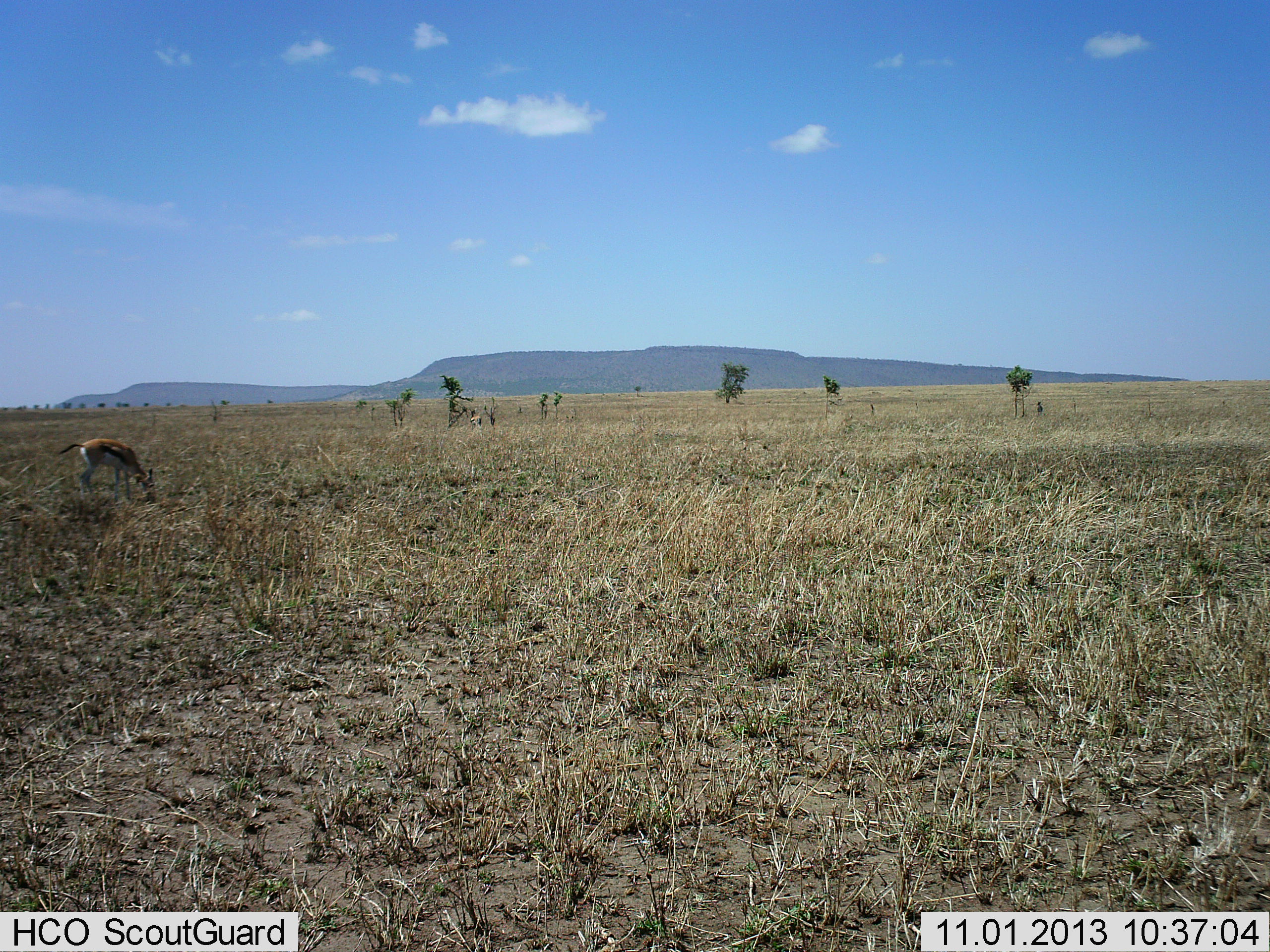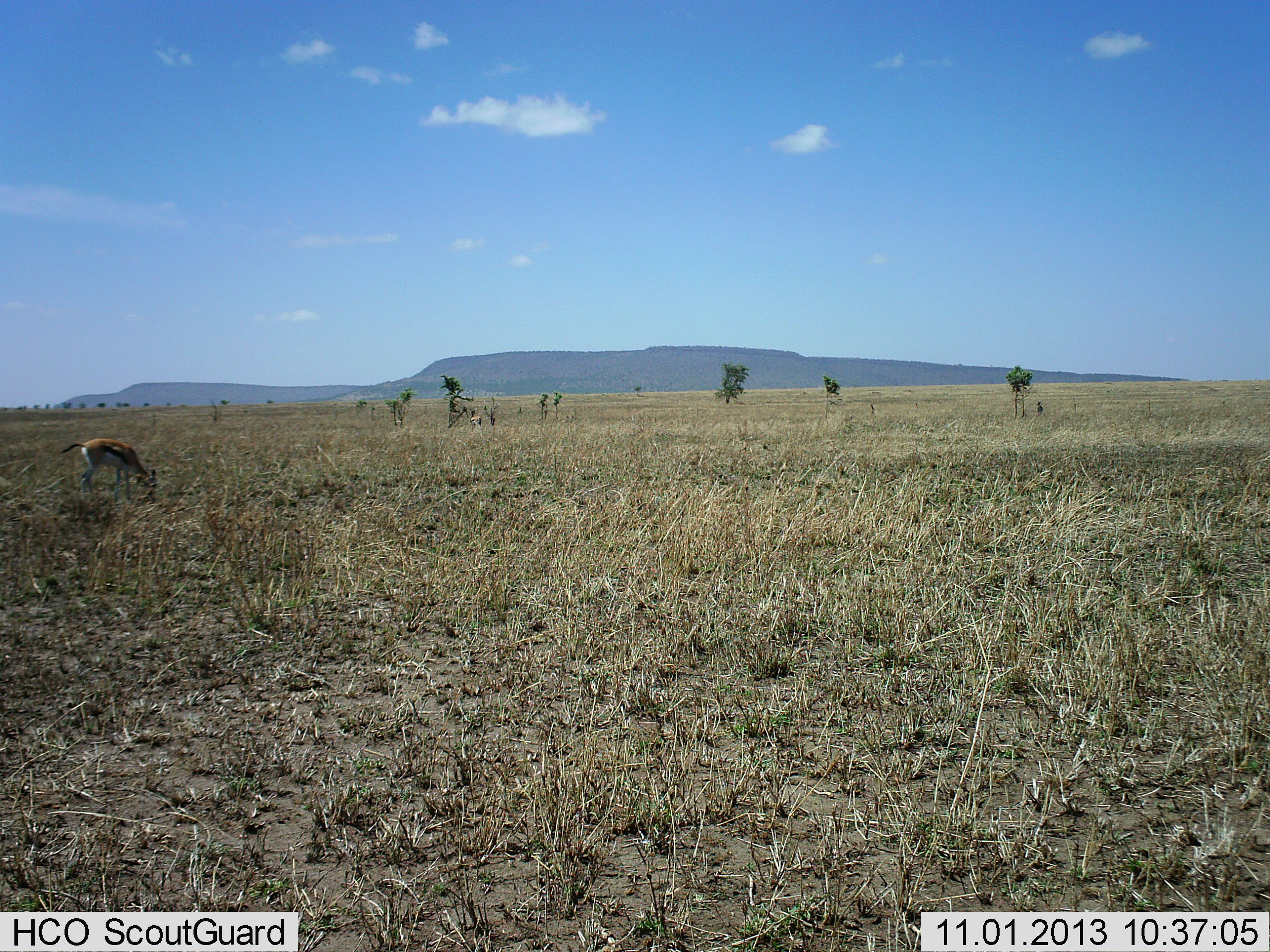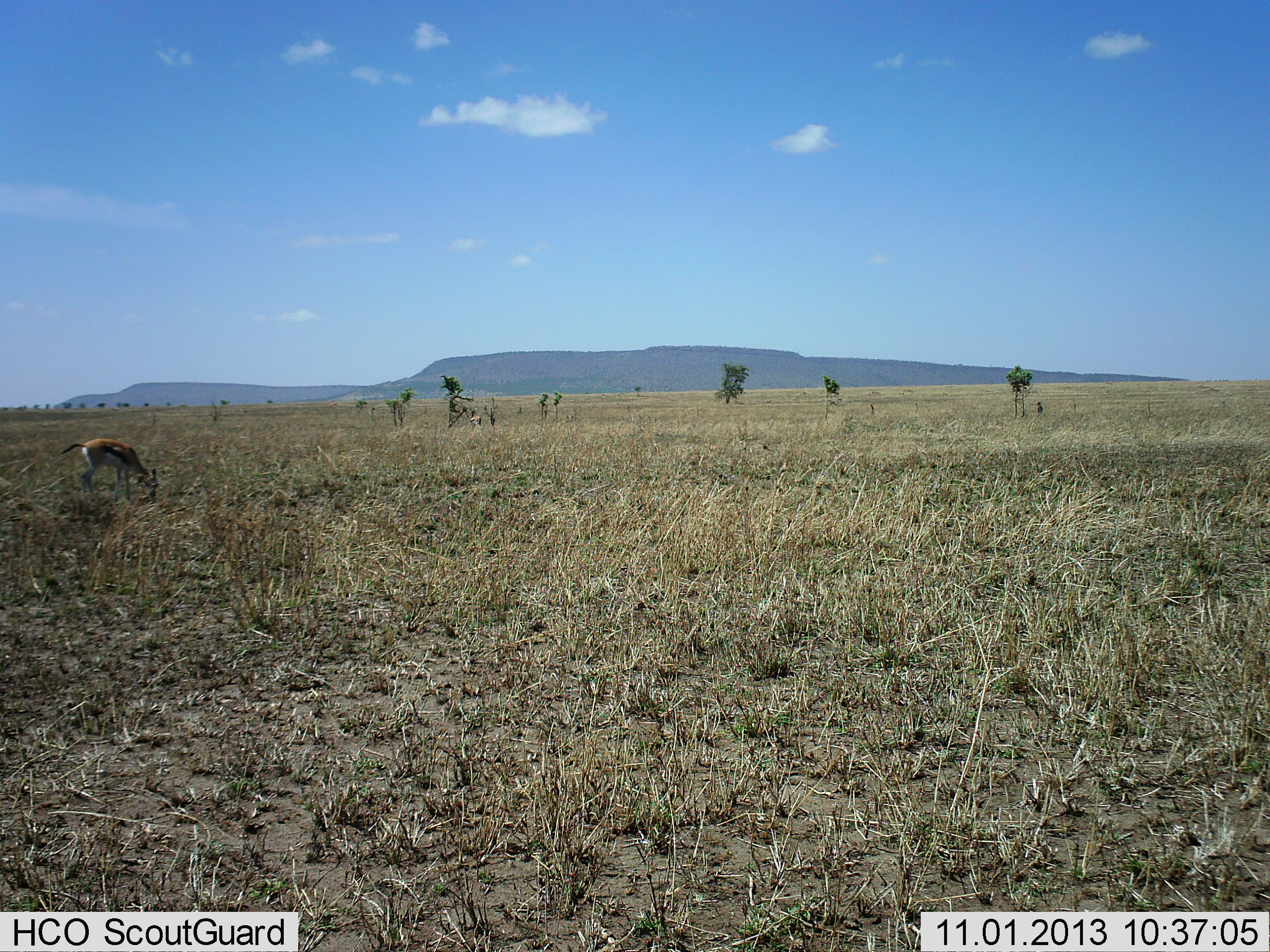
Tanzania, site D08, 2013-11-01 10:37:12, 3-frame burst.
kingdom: Animalia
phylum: Chordata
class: Mammalia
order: Artiodactyla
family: Bovidae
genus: Eudorcas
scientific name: Eudorcas thomsonii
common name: thomson's gazelle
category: gazellethomsons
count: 1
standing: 30%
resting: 0%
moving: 0%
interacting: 0%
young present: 0%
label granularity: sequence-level